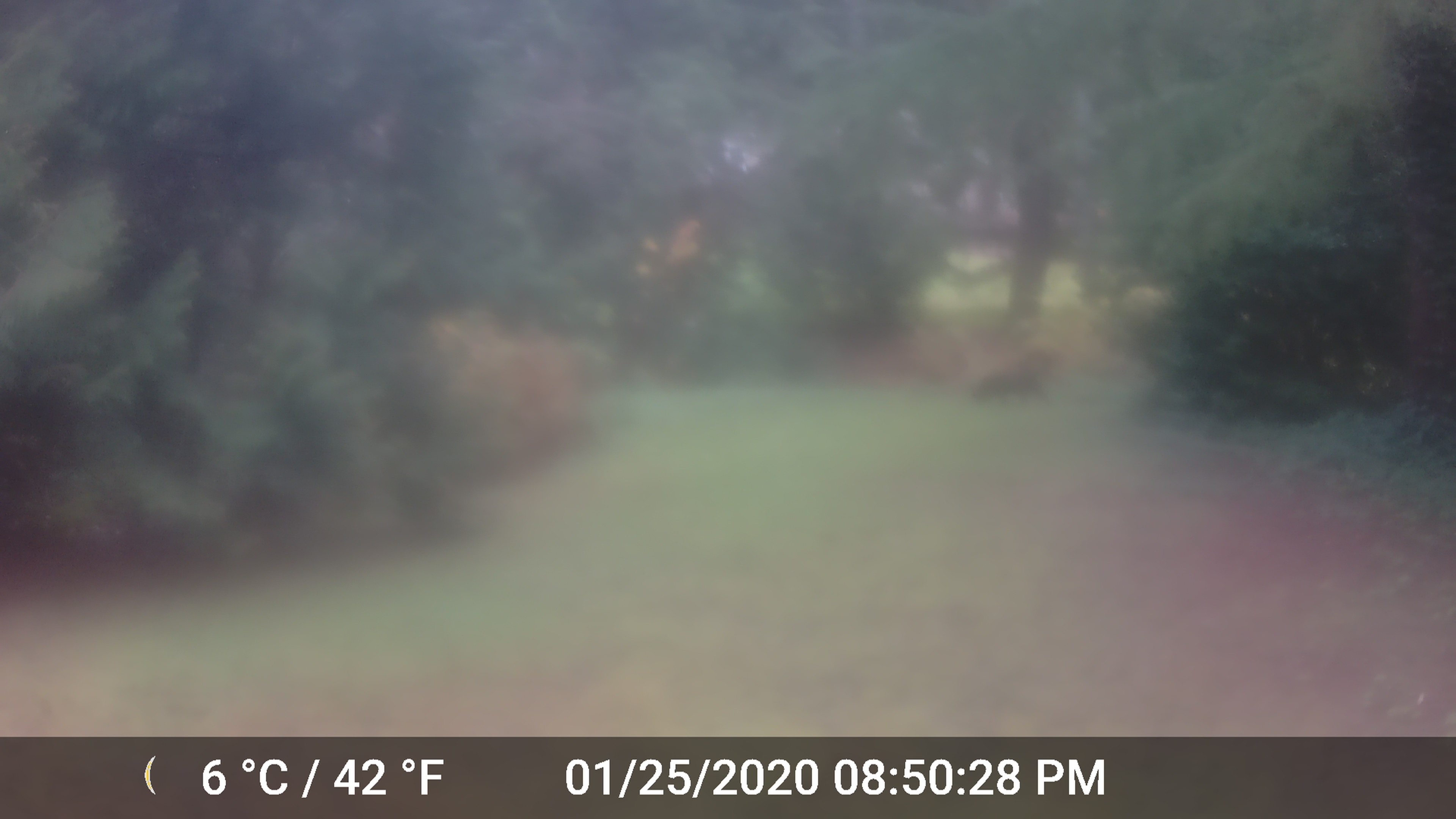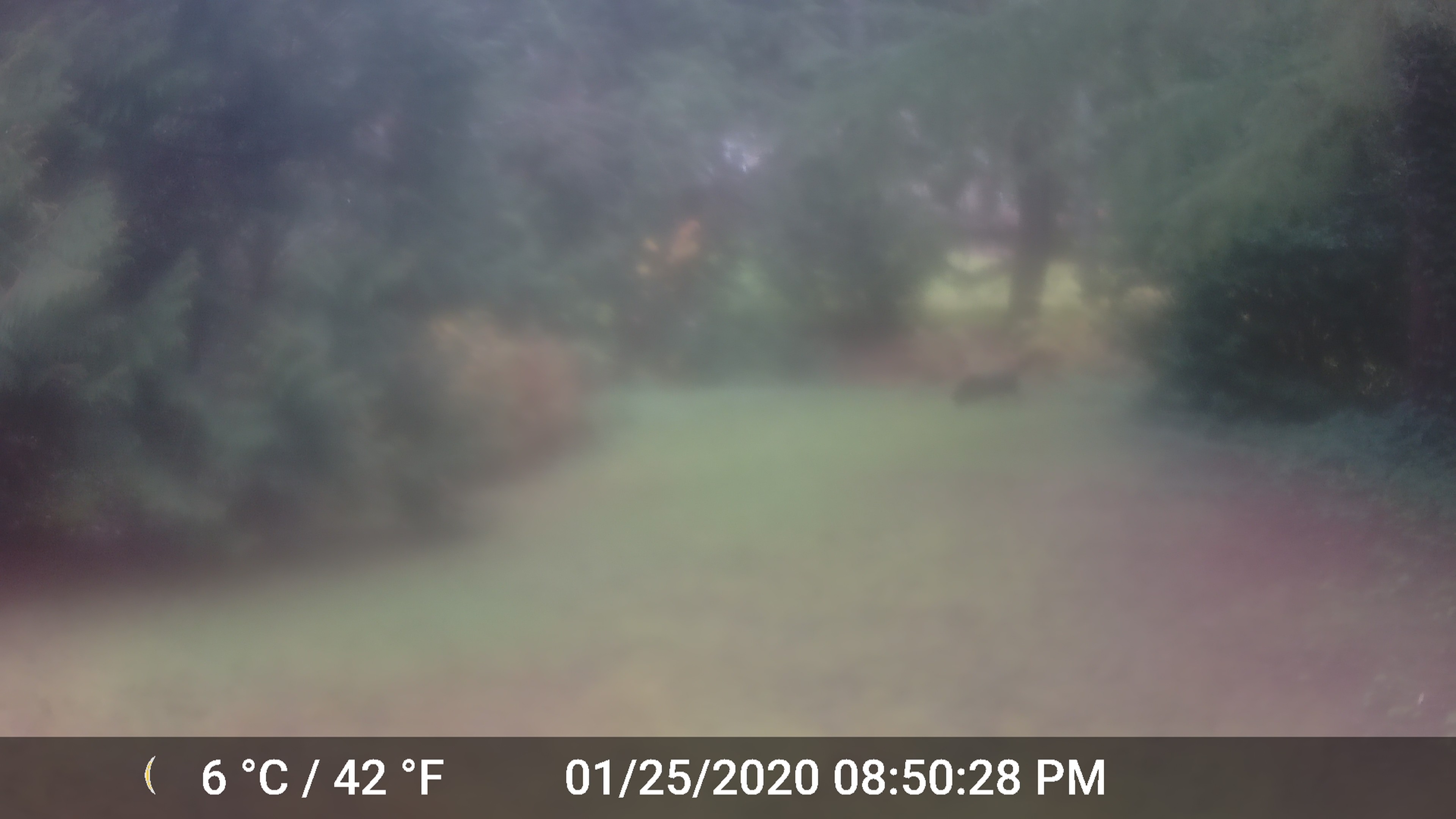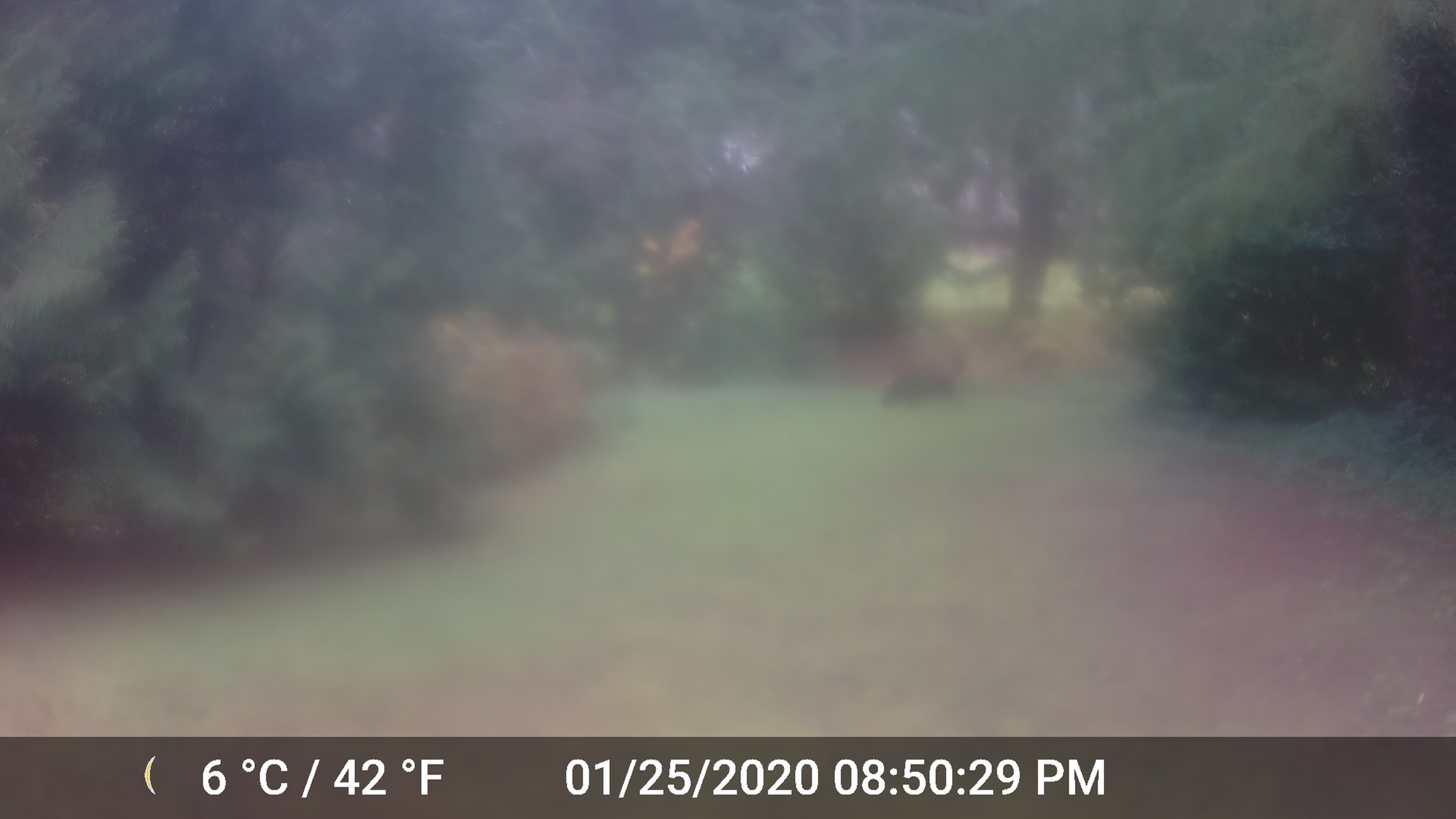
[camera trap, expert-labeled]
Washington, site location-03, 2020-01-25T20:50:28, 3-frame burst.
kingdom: Animalia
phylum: Chordata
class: Mammalia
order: Carnivora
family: Canidae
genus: Canis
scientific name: Canis familiaris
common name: domestic dog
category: dog